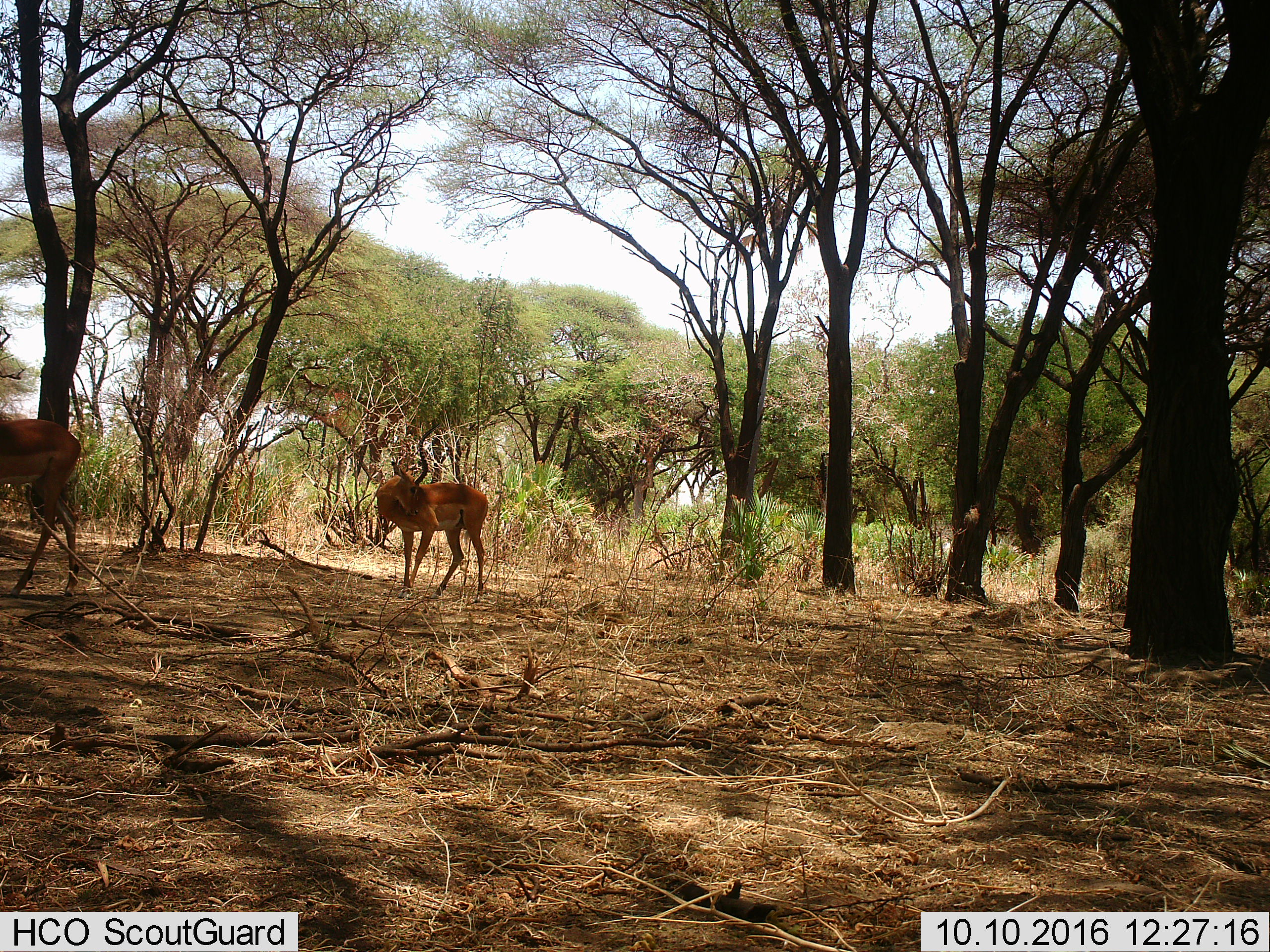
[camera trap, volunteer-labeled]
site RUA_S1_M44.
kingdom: Animalia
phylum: Chordata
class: Mammalia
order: Artiodactyla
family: Bovidae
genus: Aepyceros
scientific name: Aepyceros melampus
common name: impala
Impala (Aepyceros melampus), count 2. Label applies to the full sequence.